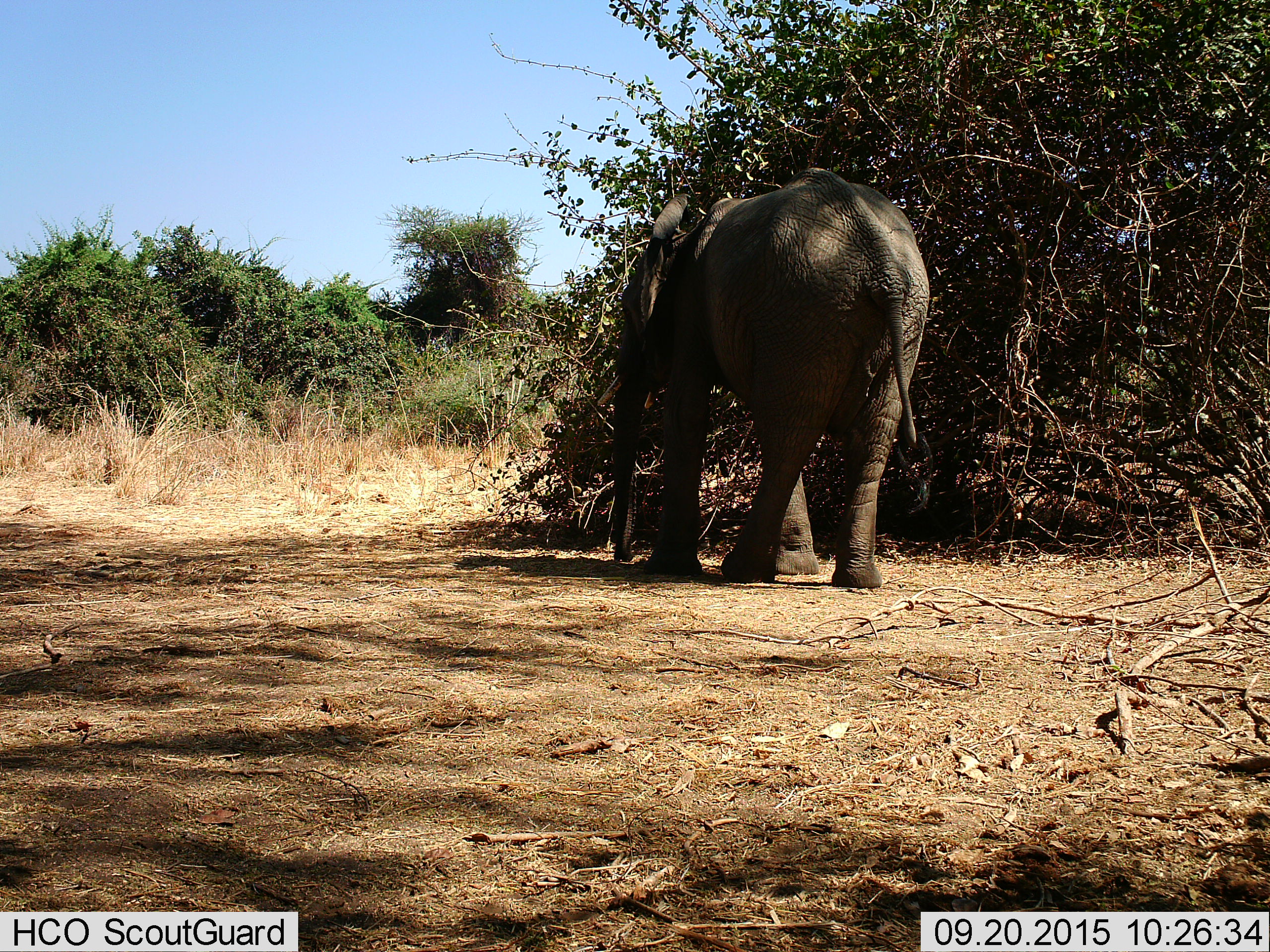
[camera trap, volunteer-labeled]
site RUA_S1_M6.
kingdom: Animalia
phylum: Chordata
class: Mammalia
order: Proboscidea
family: Elephantidae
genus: Loxodonta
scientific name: Loxodonta africana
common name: african bush elephant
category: elephant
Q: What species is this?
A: Elephant (african bush elephant) (Loxodonta africana).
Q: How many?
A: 1.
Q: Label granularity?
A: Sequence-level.